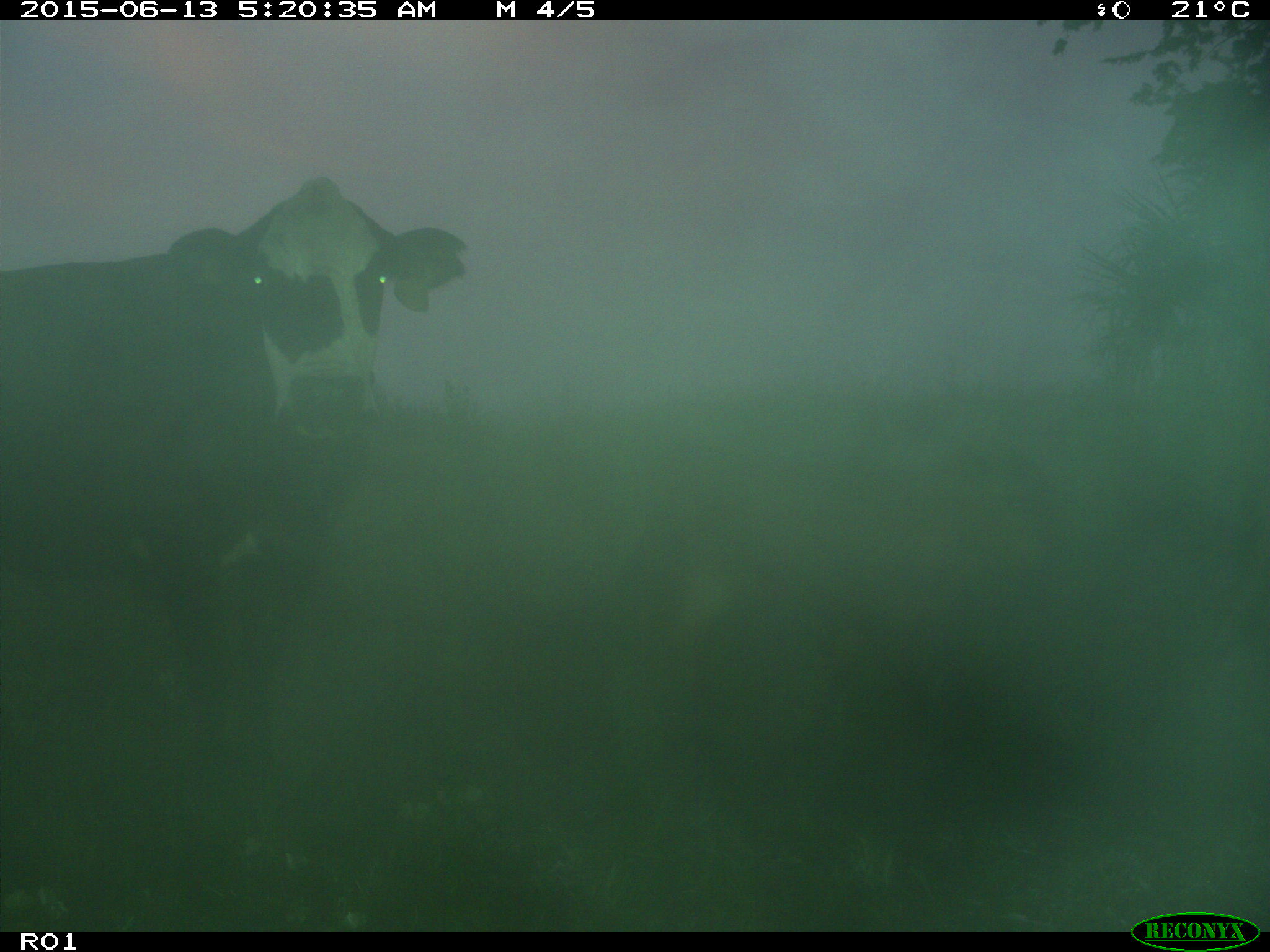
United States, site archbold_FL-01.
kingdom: Animalia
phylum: Chordata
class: Mammalia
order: Artiodactyla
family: Bovidae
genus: Bos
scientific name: Bos taurus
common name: domestic cow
Bos taurus (domestic cow).